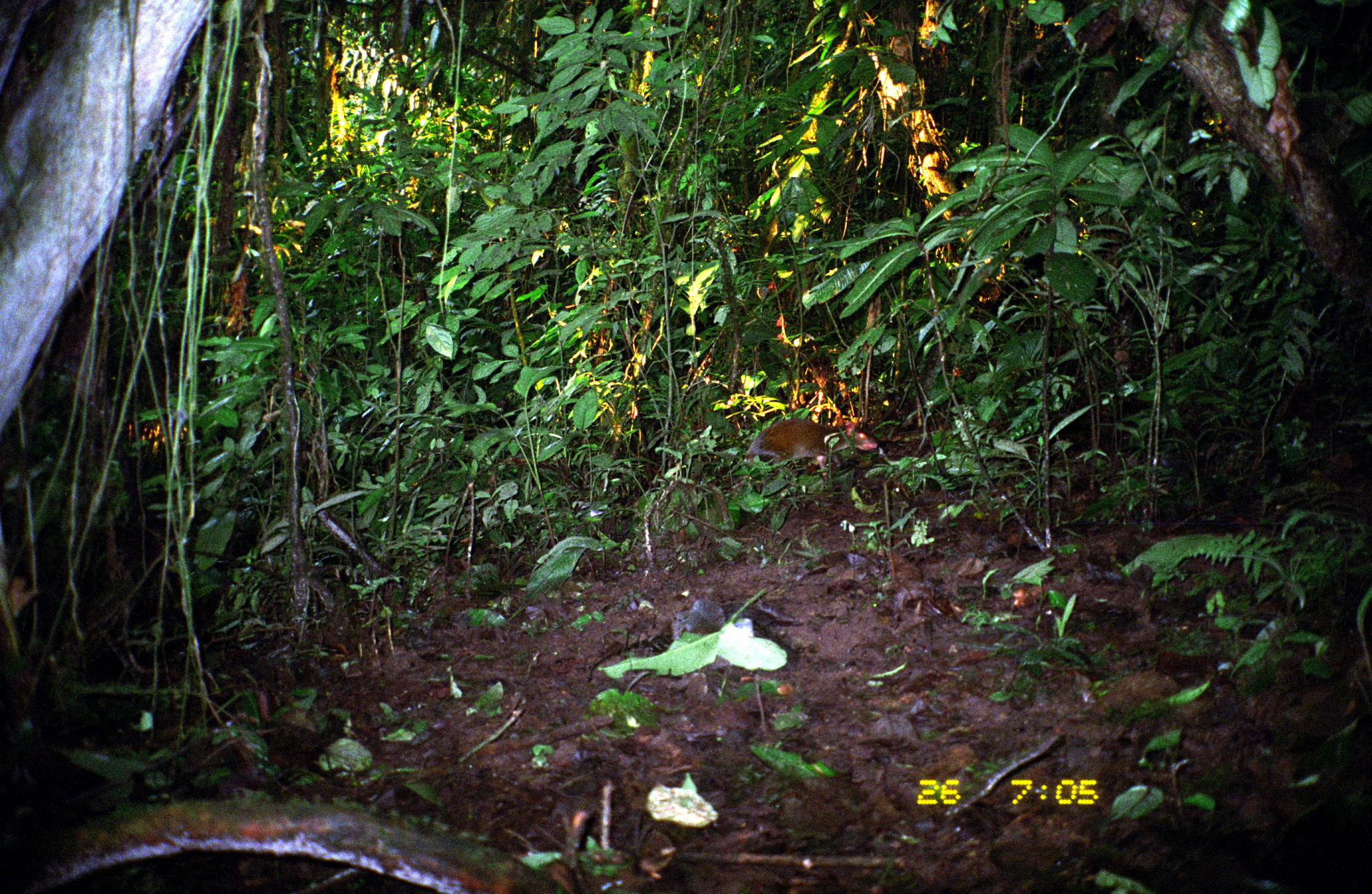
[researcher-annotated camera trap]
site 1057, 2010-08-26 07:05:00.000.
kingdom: Animalia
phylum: Chordata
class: Mammalia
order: Rodentia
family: Dasyproctidae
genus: Dasyprocta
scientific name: Dasyprocta punctata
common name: central american agouti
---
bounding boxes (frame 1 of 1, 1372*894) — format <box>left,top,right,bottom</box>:
dasyprocta punctata: <box>742,417,878,481</box>